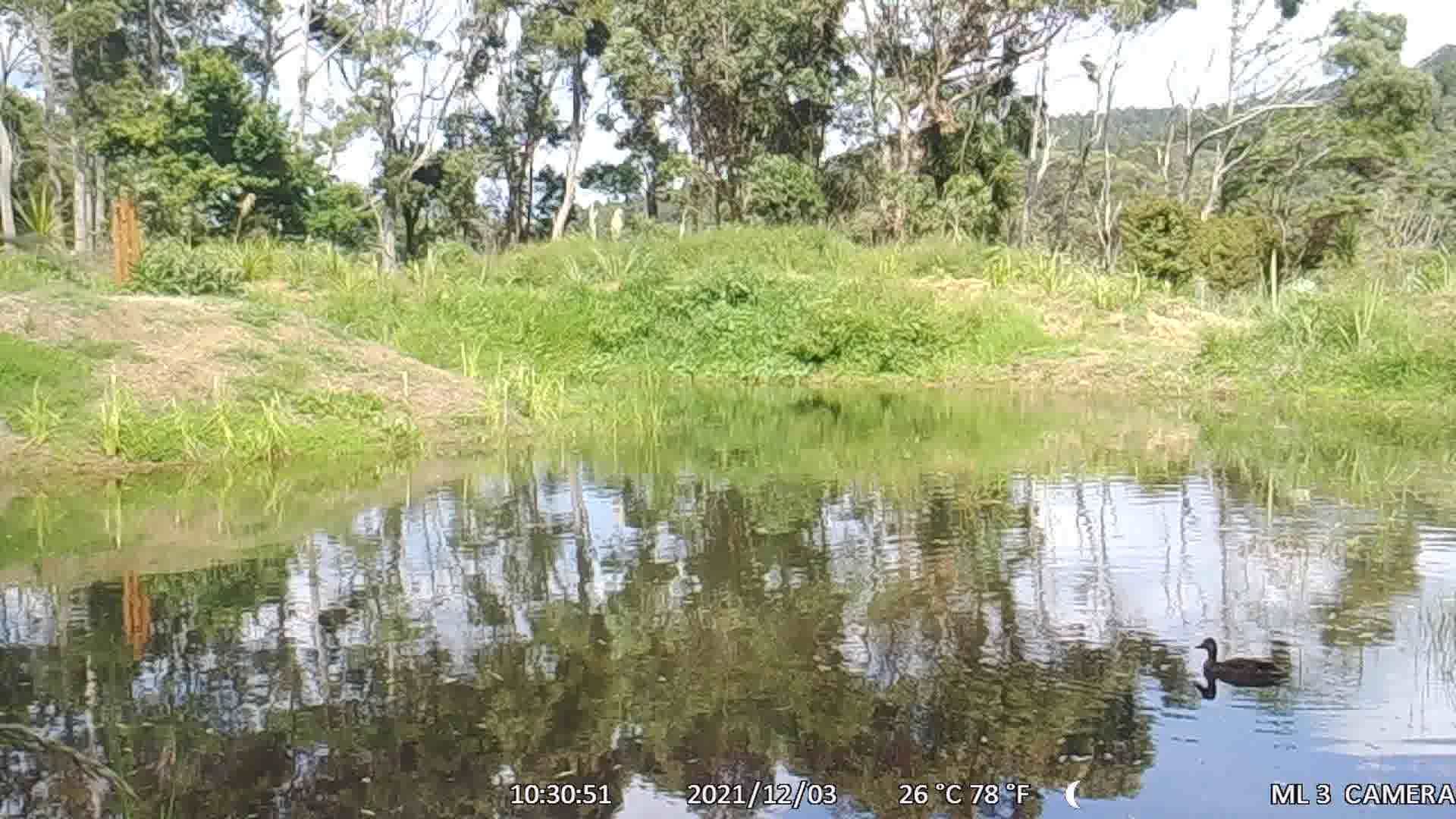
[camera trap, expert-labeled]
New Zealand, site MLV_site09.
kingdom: Animalia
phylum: Chordata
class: Aves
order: Anseriformes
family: Anatidae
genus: Anas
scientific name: Anas platyrhynchos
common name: mallard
Mallard (Anas platyrhynchos).